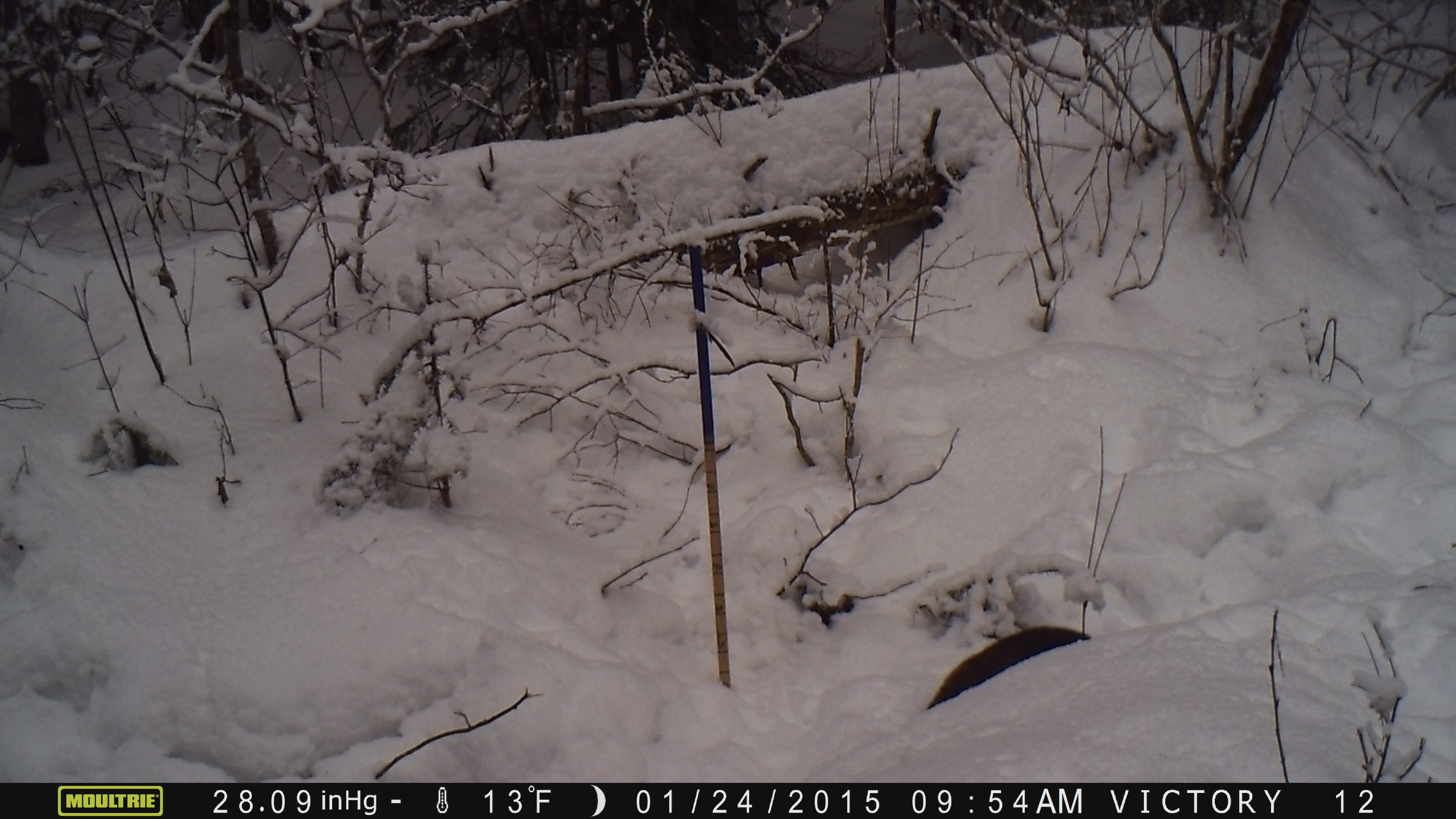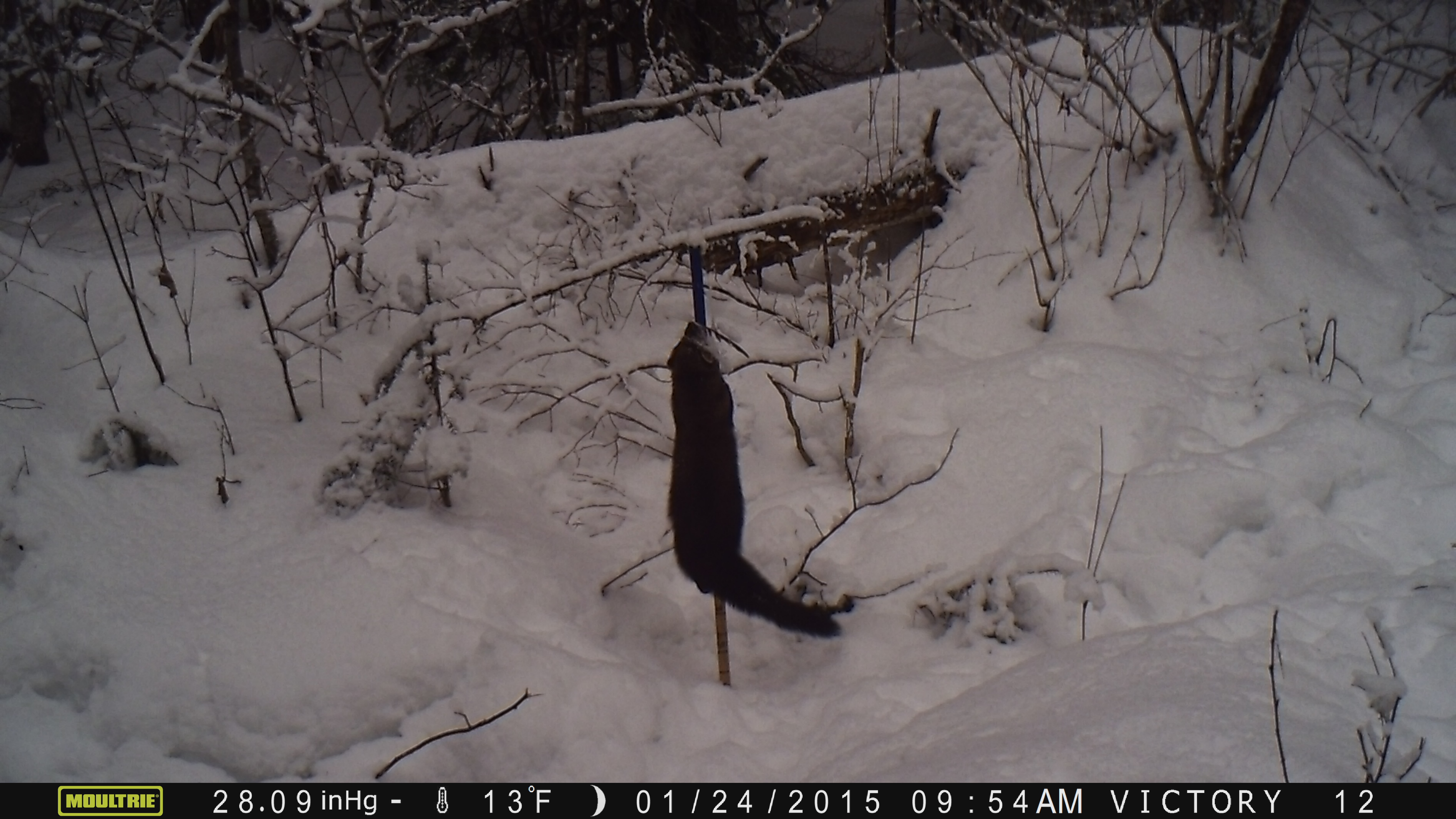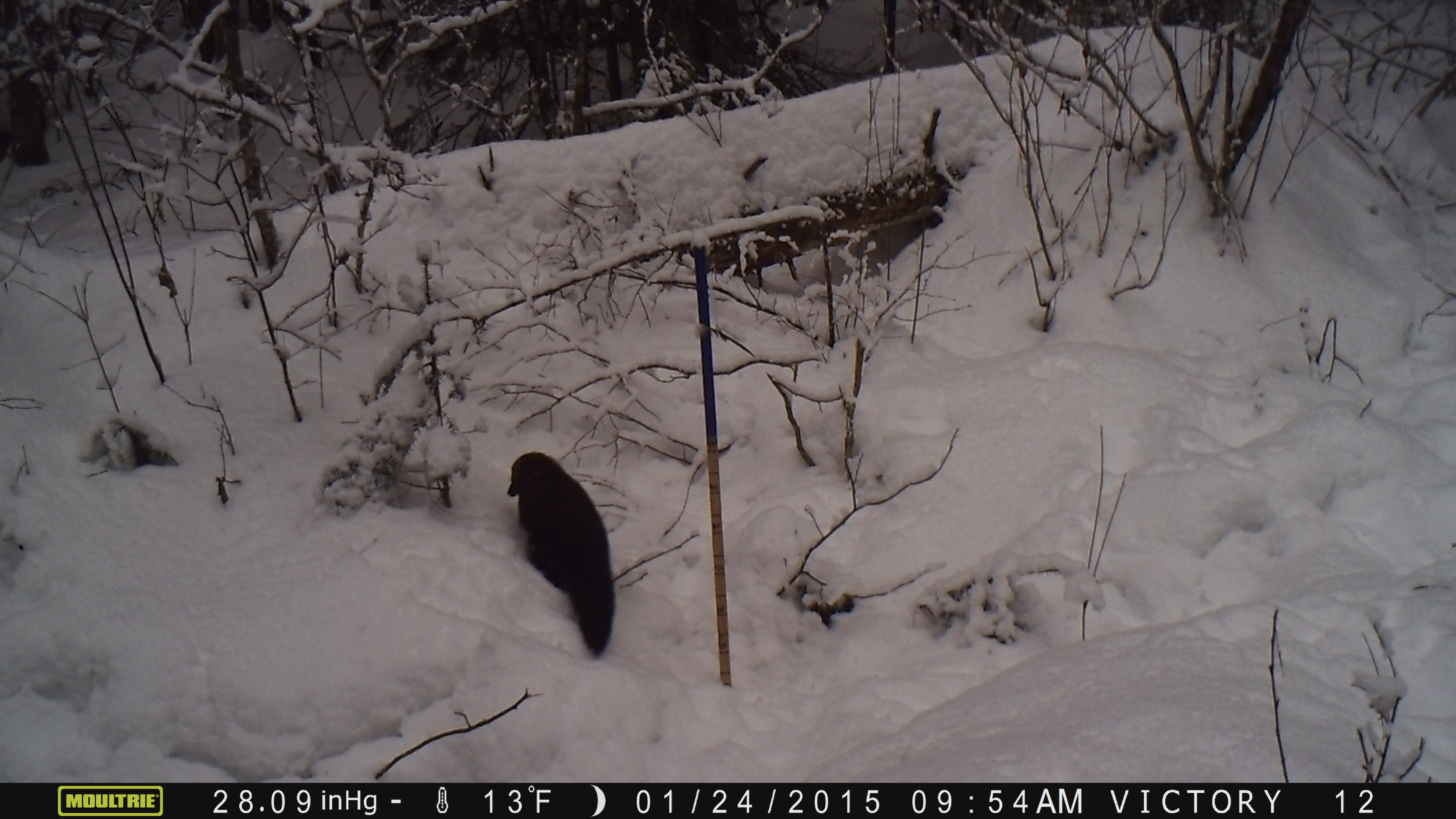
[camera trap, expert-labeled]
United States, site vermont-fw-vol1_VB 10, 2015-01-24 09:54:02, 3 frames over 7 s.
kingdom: Animalia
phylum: Chordata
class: Mammalia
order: Carnivora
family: Mustelidae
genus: Pekania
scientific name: Pekania pennanti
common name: fisher